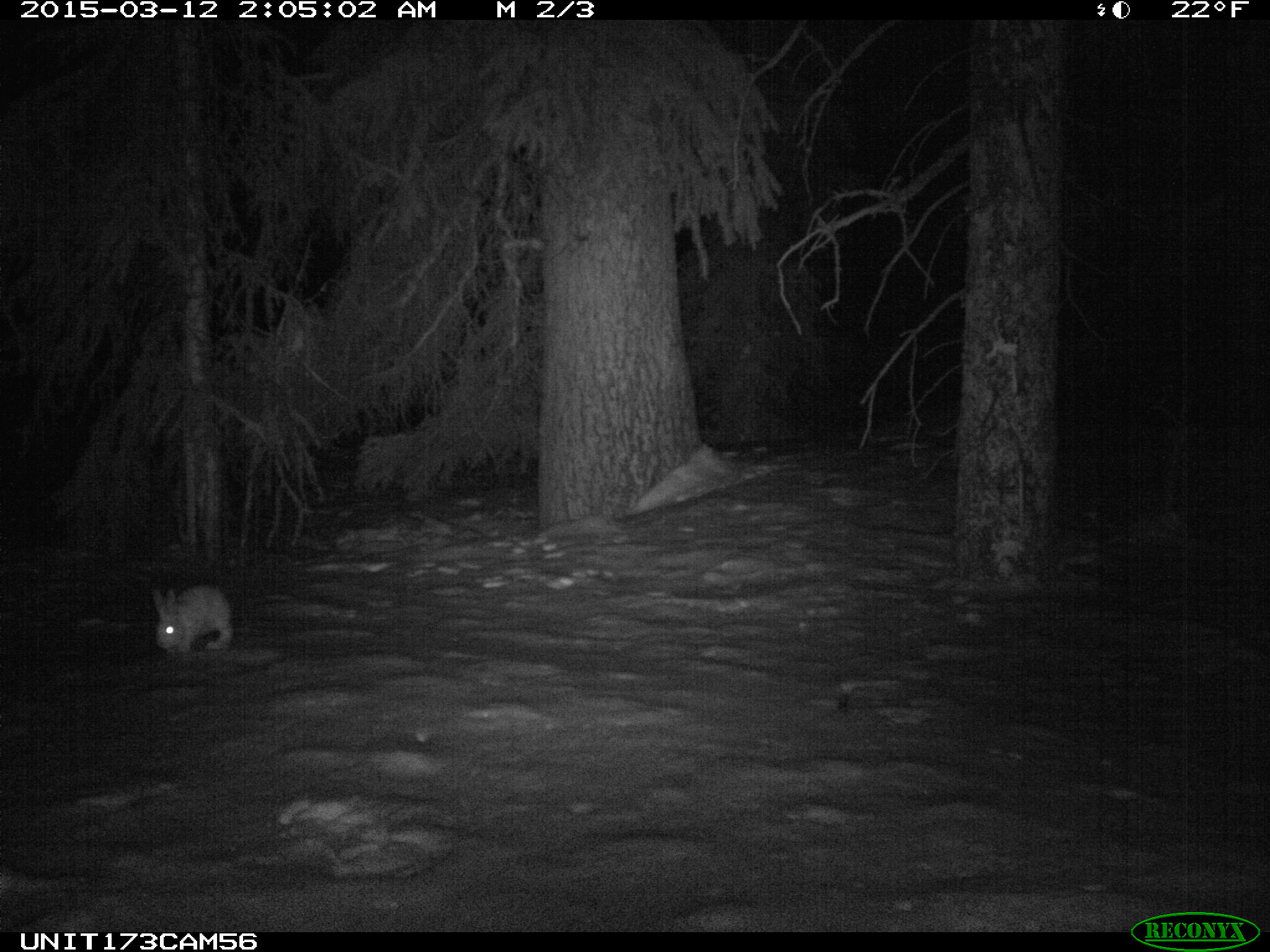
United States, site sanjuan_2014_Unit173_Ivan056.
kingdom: Animalia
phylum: Chordata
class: Mammalia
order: Lagomorpha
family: Leporidae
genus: Lepus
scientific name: Lepus americanus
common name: snowshoe hare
Lepus americanus (snowshoe hare).